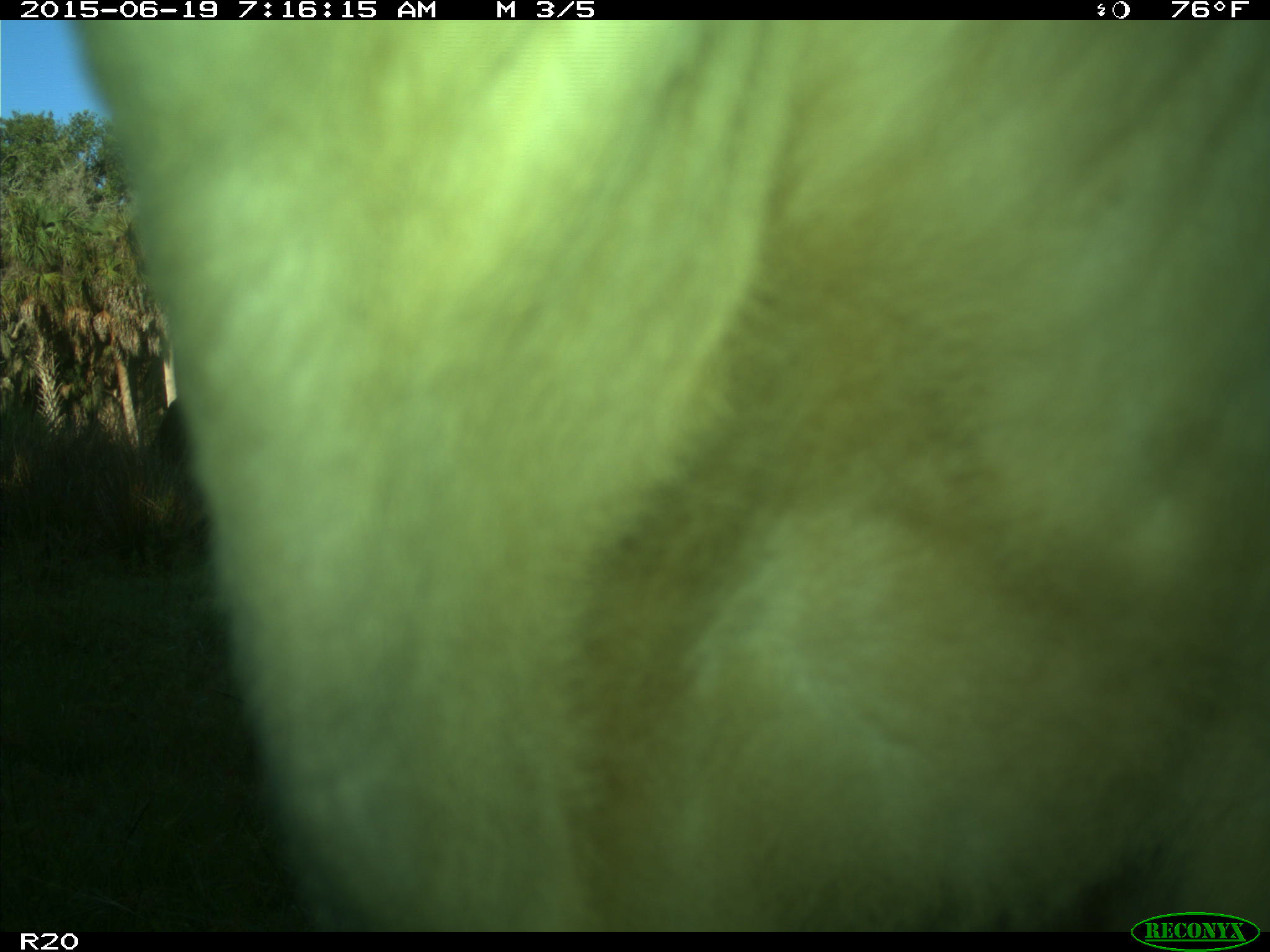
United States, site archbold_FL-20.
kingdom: Animalia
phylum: Chordata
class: Mammalia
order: Artiodactyla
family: Bovidae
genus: Bos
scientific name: Bos taurus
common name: domestic cow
Bos taurus (domestic cow).